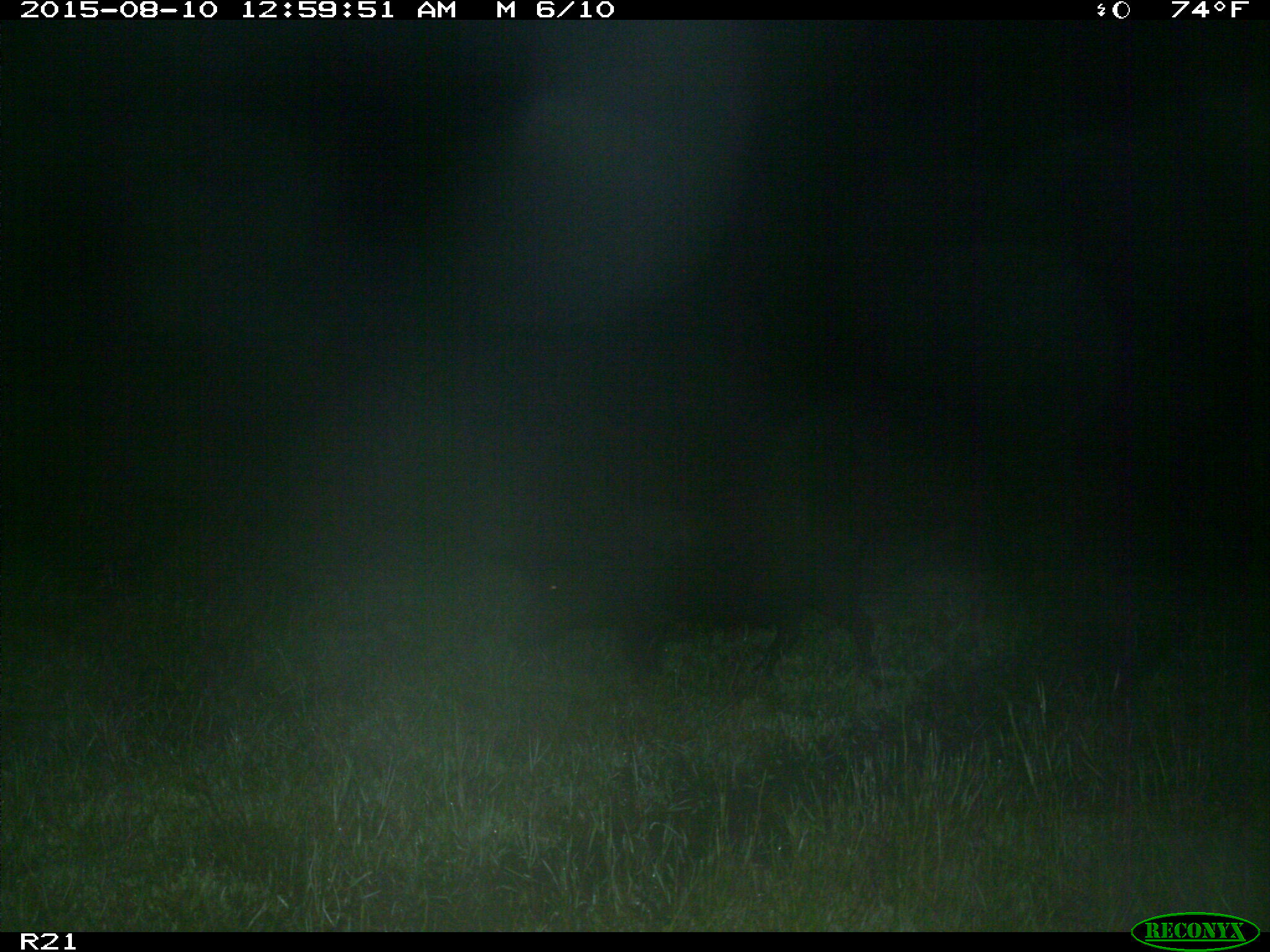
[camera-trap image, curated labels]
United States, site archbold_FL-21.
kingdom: Animalia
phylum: Chordata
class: Mammalia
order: Artiodactyla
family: Suidae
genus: Sus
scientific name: Sus scrofa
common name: wild boar